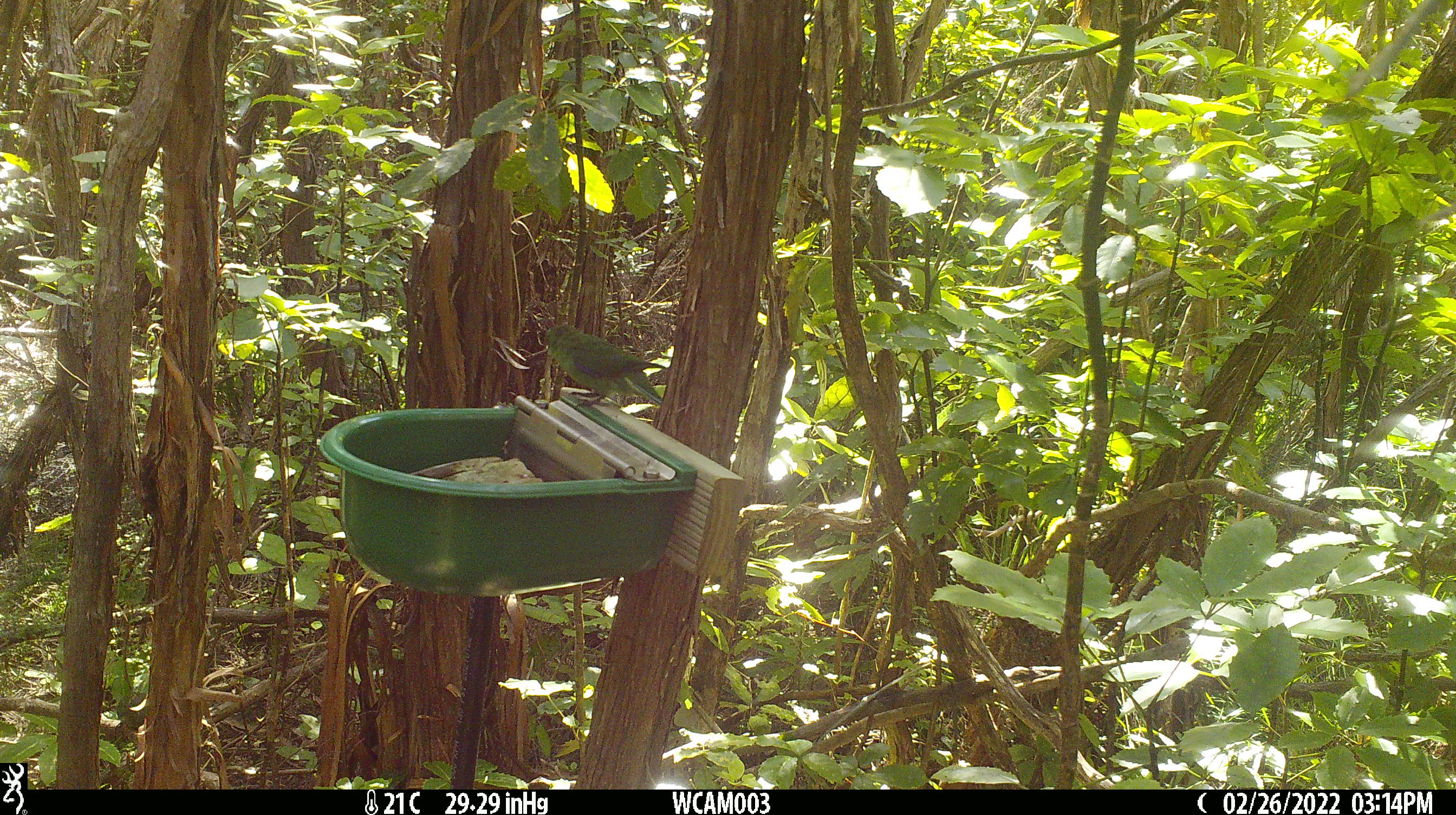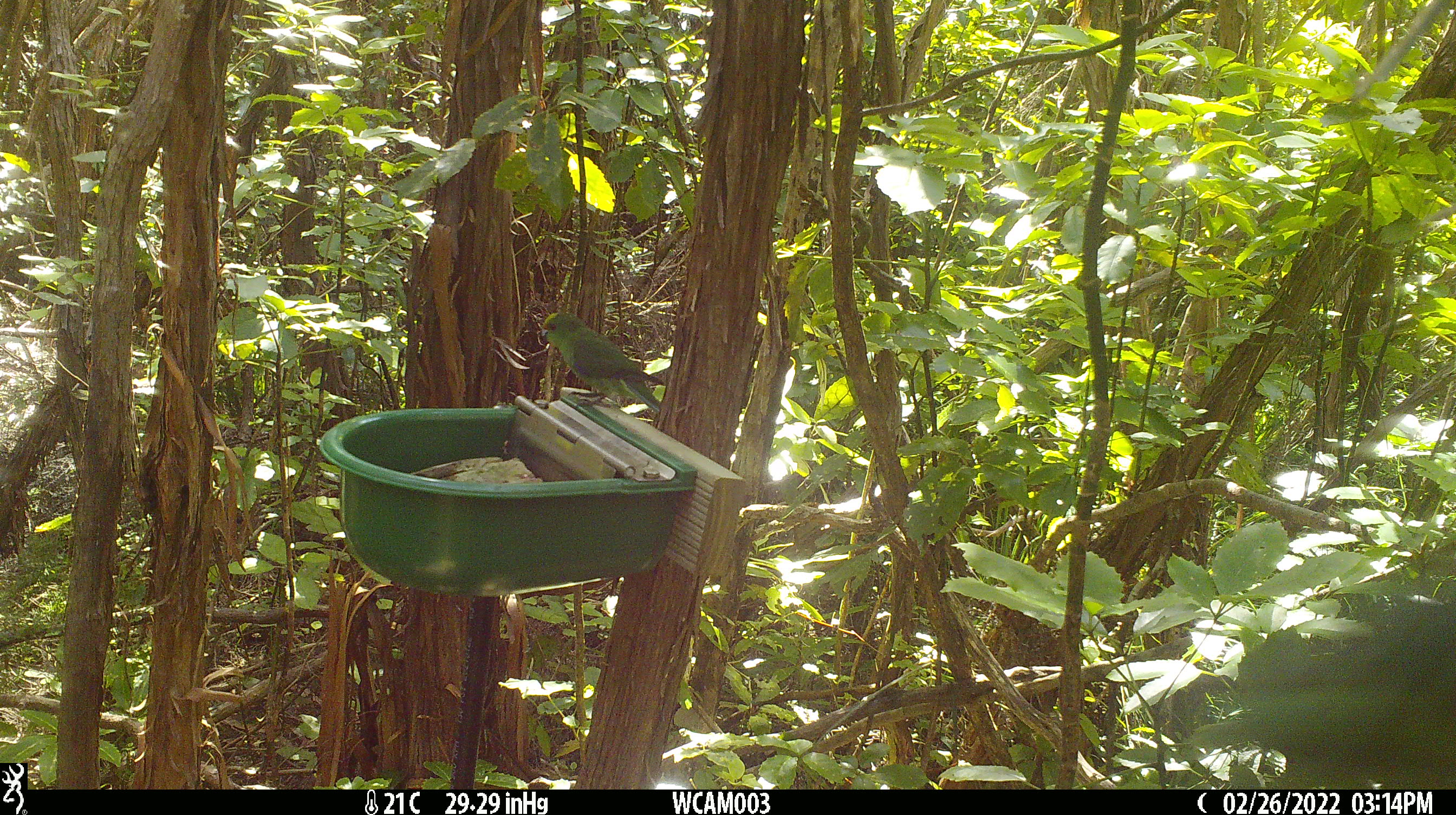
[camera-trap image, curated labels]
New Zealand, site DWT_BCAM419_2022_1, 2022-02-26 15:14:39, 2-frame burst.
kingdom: Animalia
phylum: Chordata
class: Aves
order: Psittaciformes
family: Psittaculidae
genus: Cyanoramphus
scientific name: Cyanoramphus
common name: parakeet